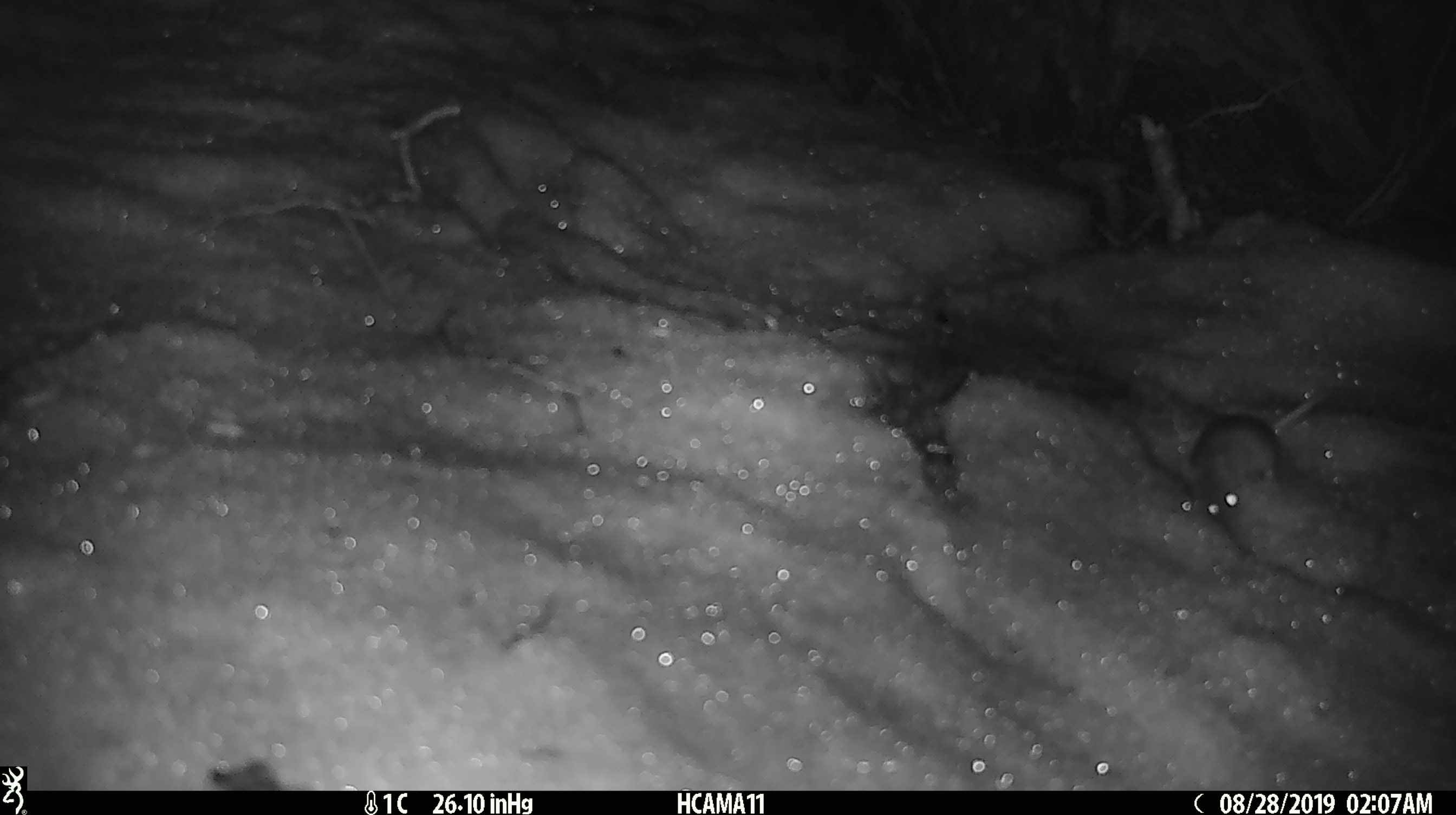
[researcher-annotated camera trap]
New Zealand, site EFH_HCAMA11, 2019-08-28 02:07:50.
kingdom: Animalia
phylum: Chordata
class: Mammalia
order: Rodentia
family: Muridae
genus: Mus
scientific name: Mus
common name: mouse